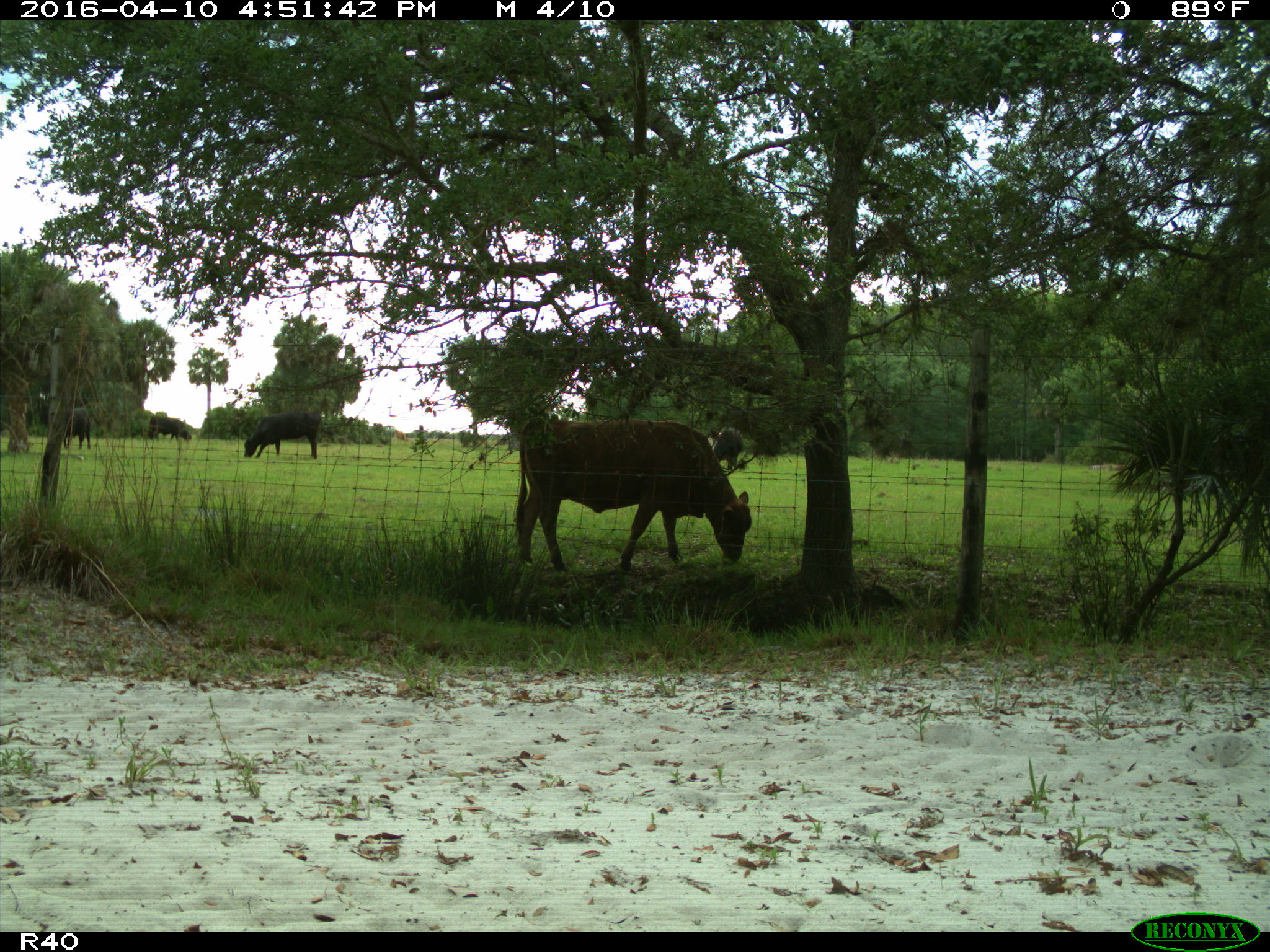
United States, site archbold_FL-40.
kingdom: Animalia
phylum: Chordata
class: Mammalia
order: Artiodactyla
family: Bovidae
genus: Bos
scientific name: Bos taurus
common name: domestic cow